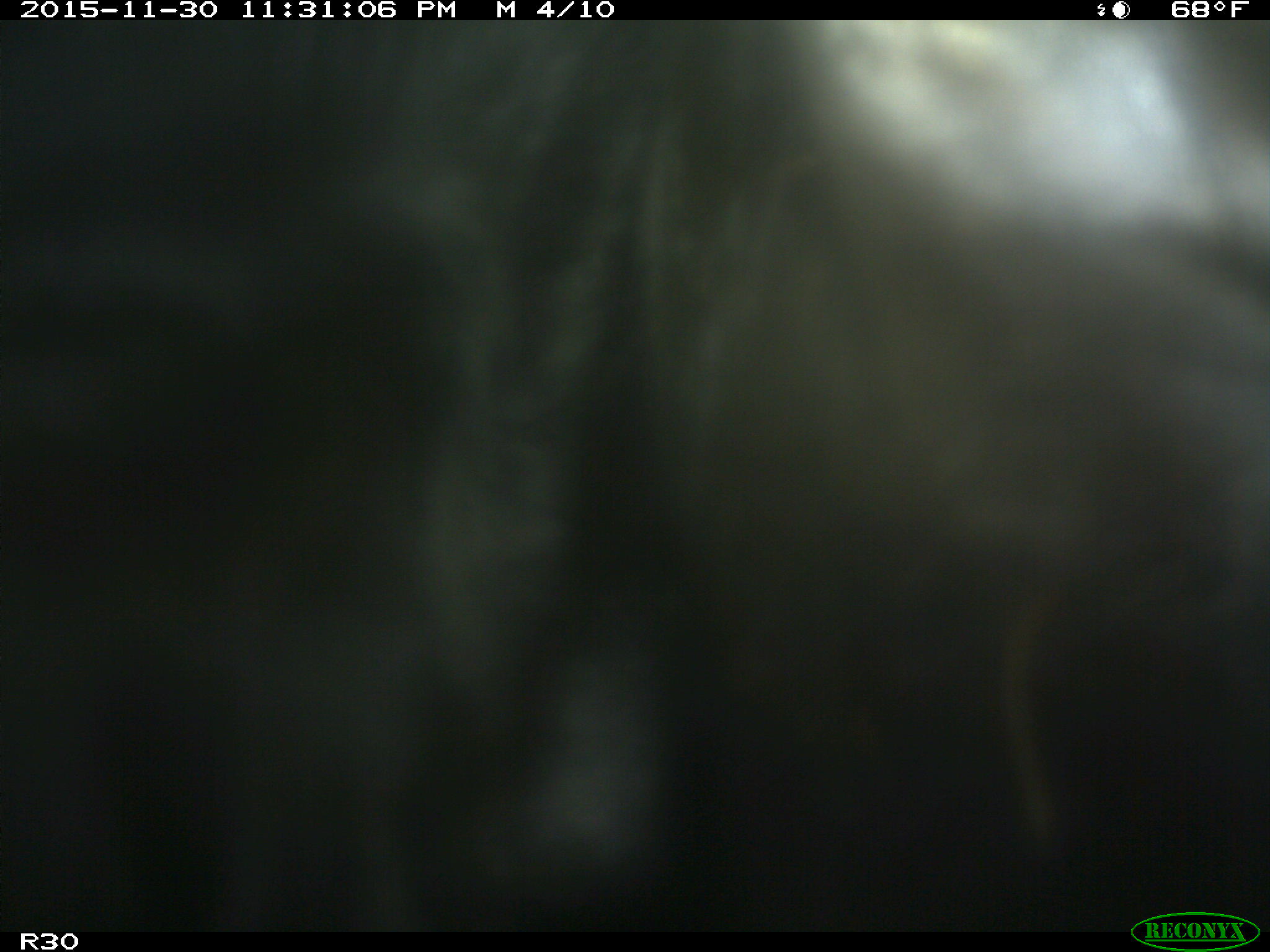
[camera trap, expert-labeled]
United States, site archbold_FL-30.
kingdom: Animalia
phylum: Chordata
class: Mammalia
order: Artiodactyla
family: Bovidae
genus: Bos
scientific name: Bos taurus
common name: domestic cow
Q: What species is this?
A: Bos taurus (domestic cow).